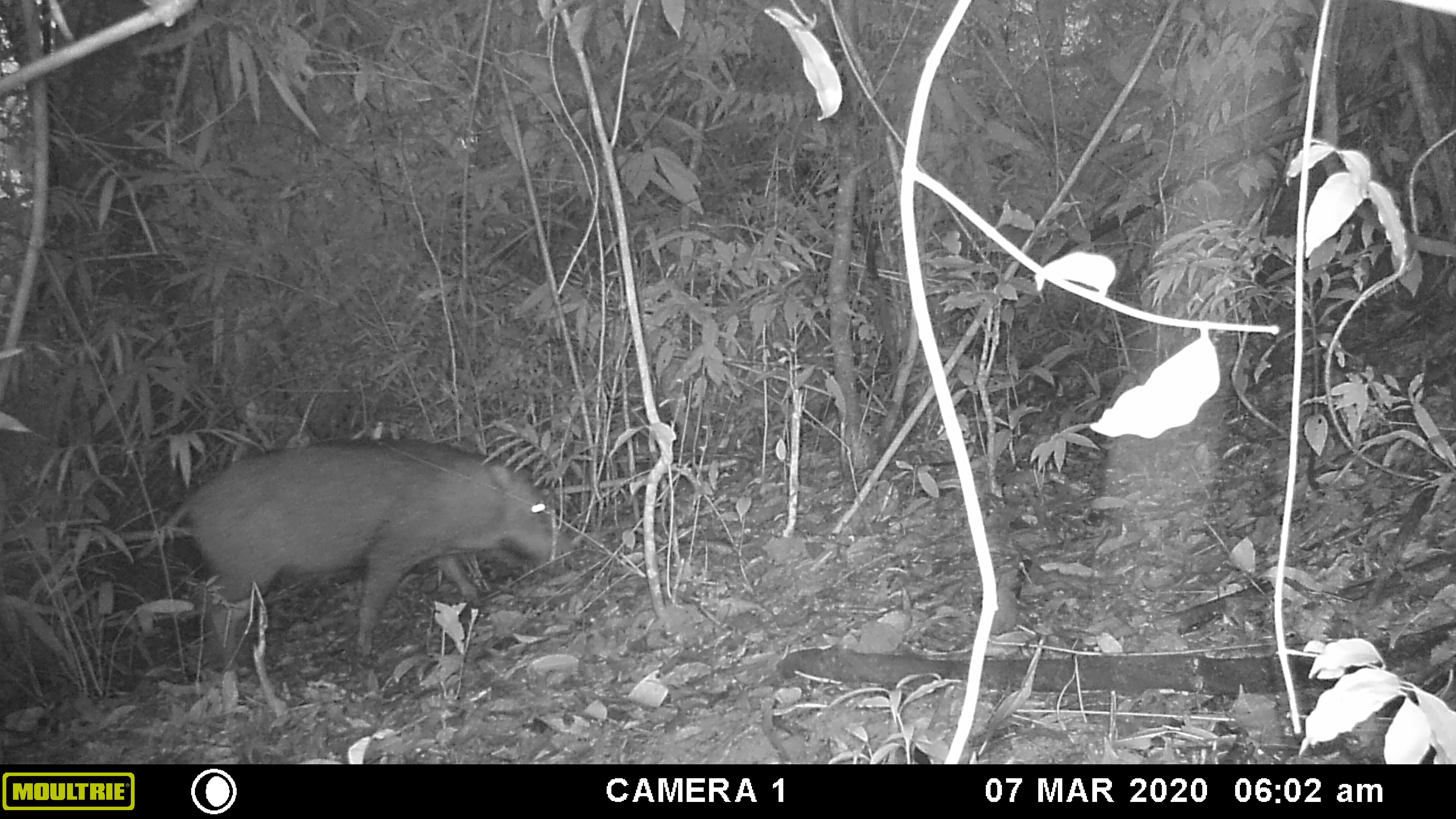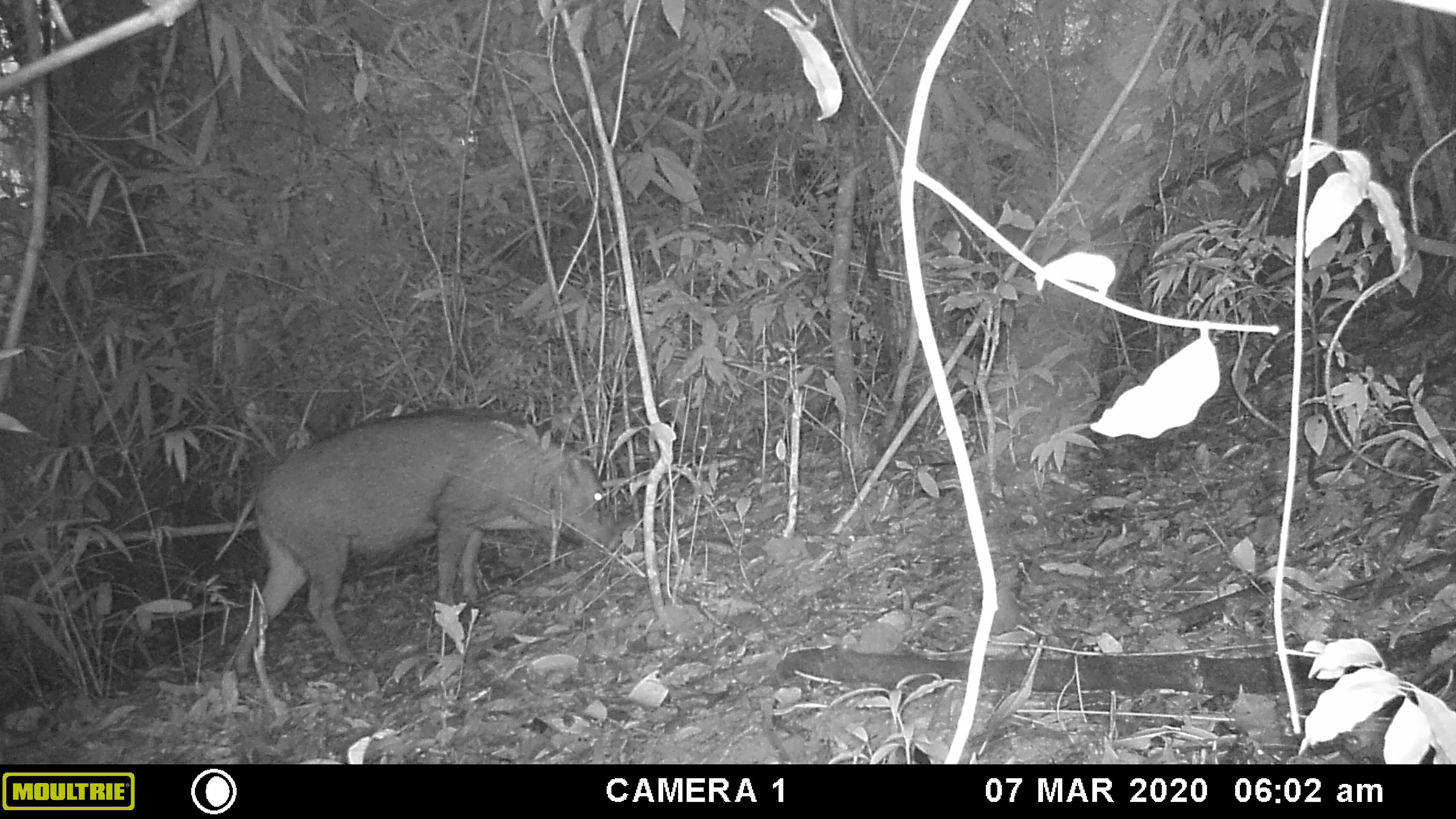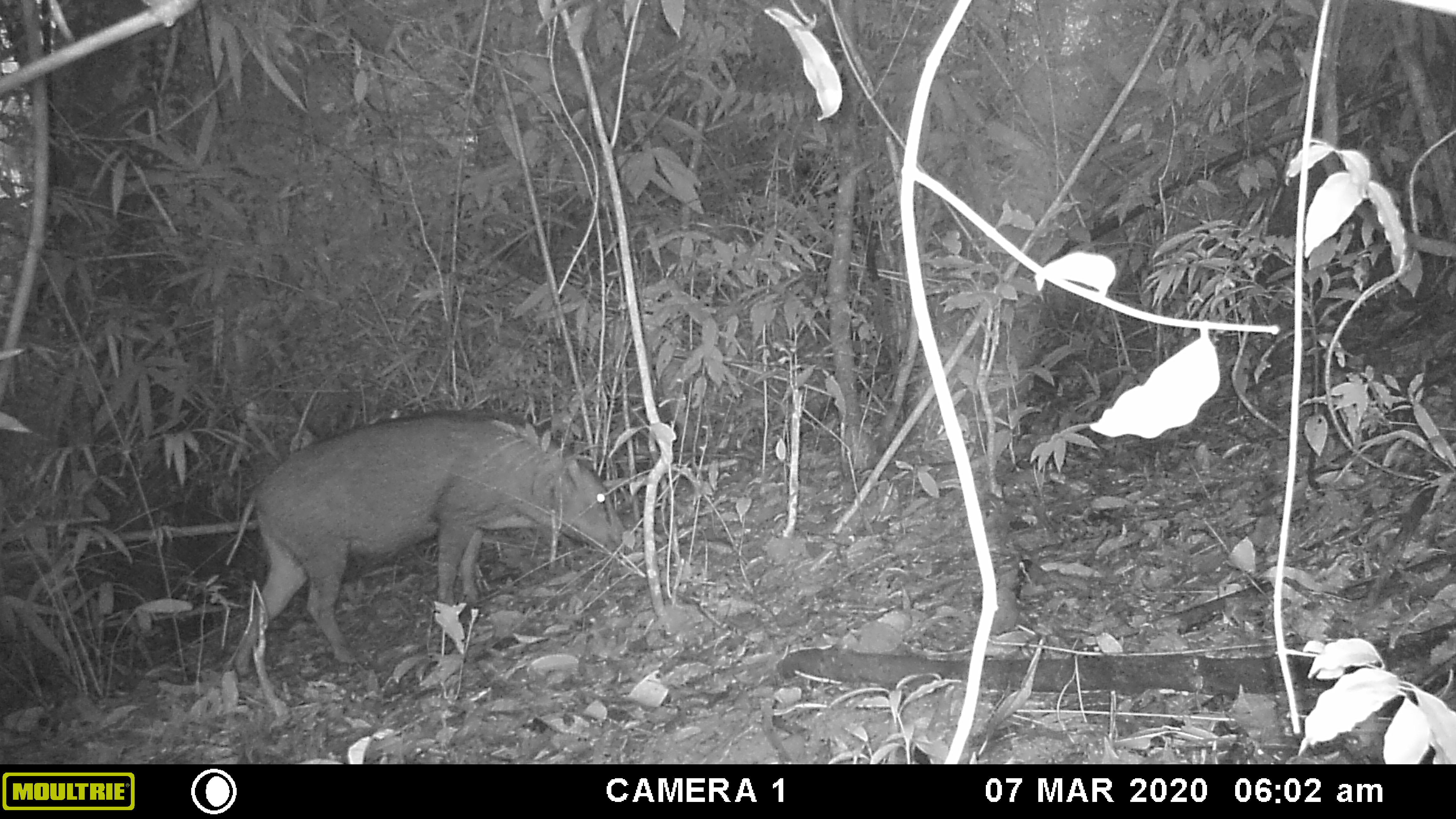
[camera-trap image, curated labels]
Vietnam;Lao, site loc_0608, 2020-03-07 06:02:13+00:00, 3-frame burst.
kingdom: Animalia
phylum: Chordata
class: Mammalia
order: Artiodactyla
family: Suidae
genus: Sus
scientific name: Sus scrofa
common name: eurasian wild pig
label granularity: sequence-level